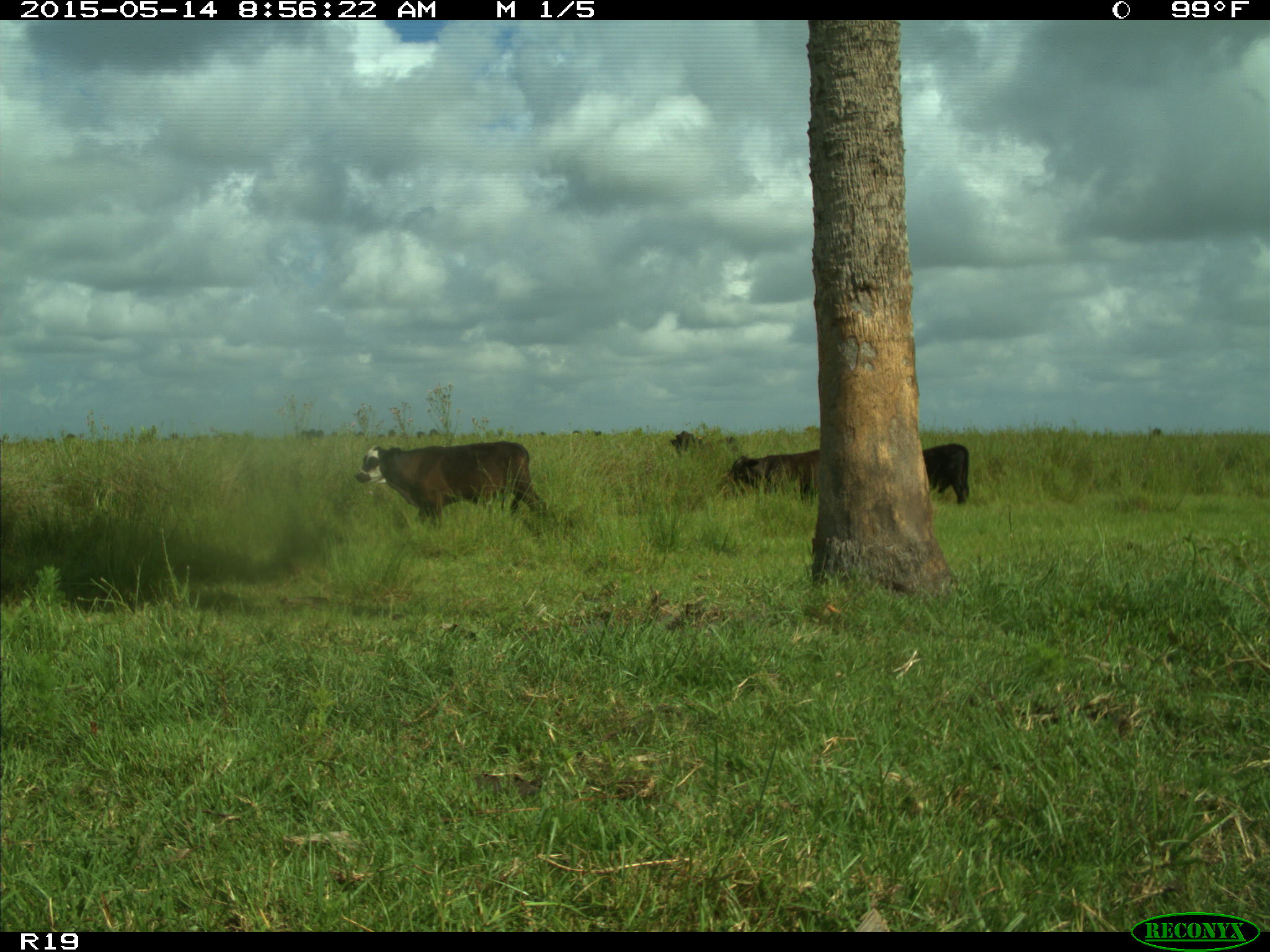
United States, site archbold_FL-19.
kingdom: Animalia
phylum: Chordata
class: Mammalia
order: Artiodactyla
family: Bovidae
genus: Bos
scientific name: Bos taurus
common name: domestic cow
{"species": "Bos taurus (domestic cow)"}